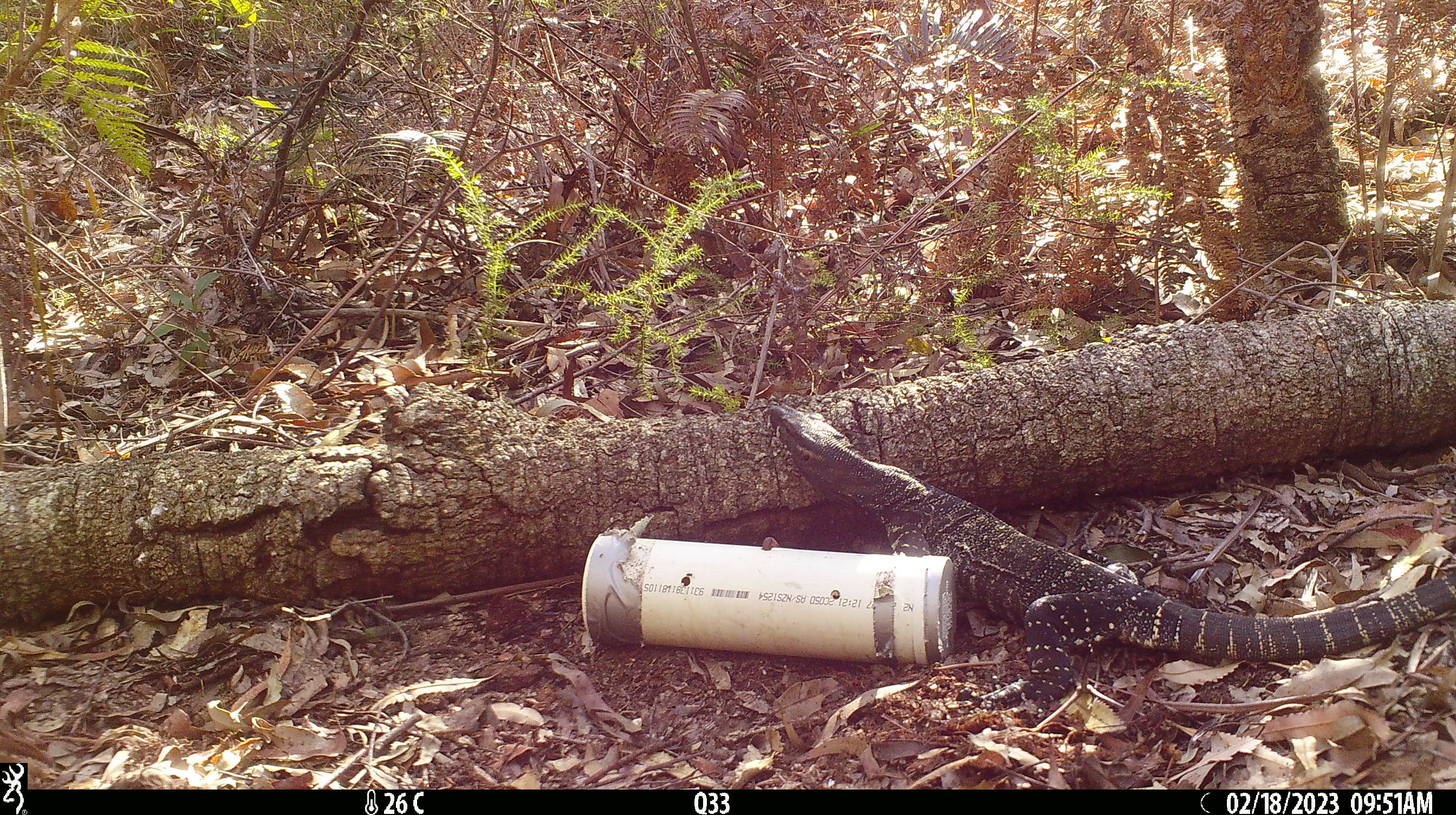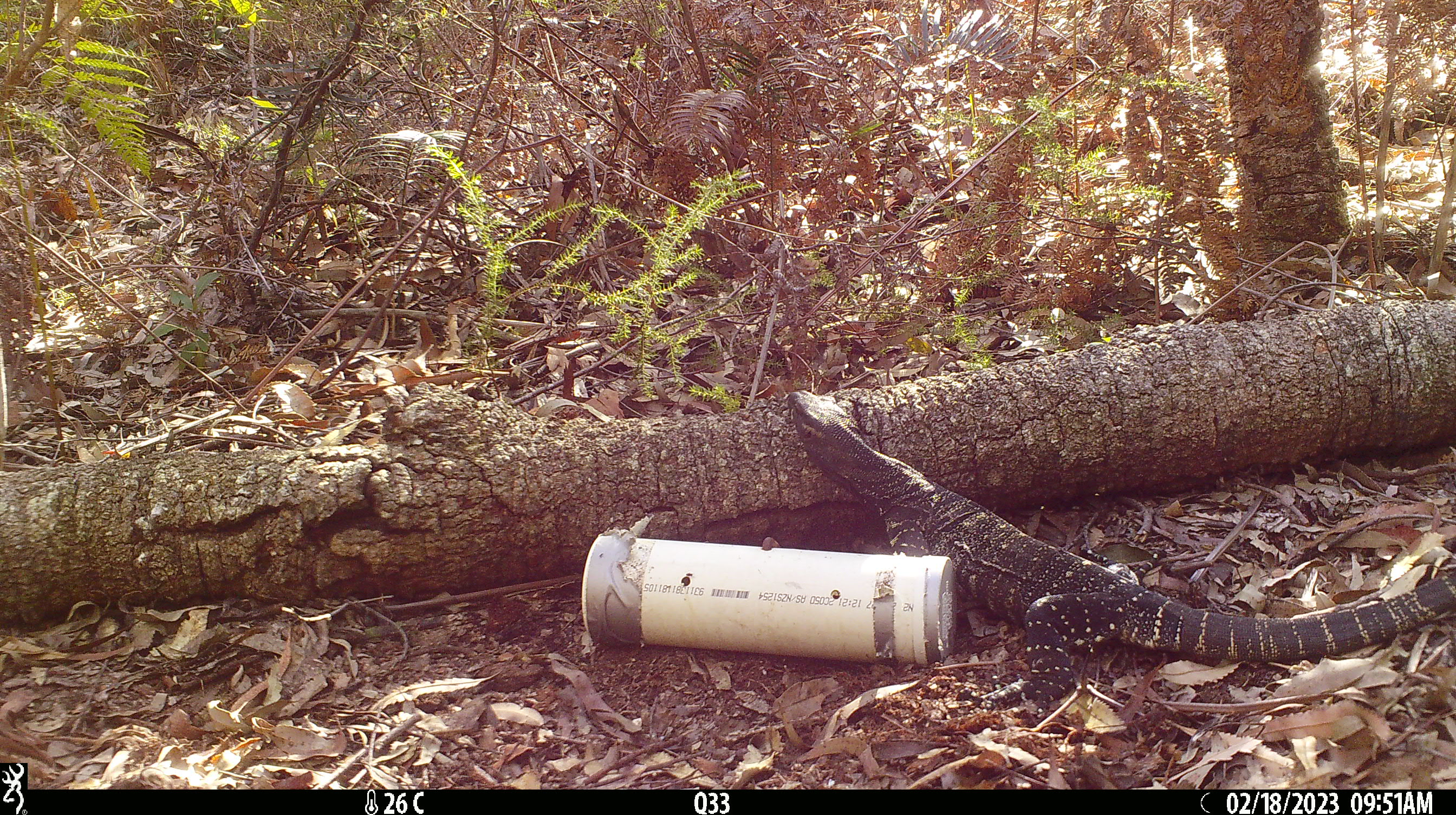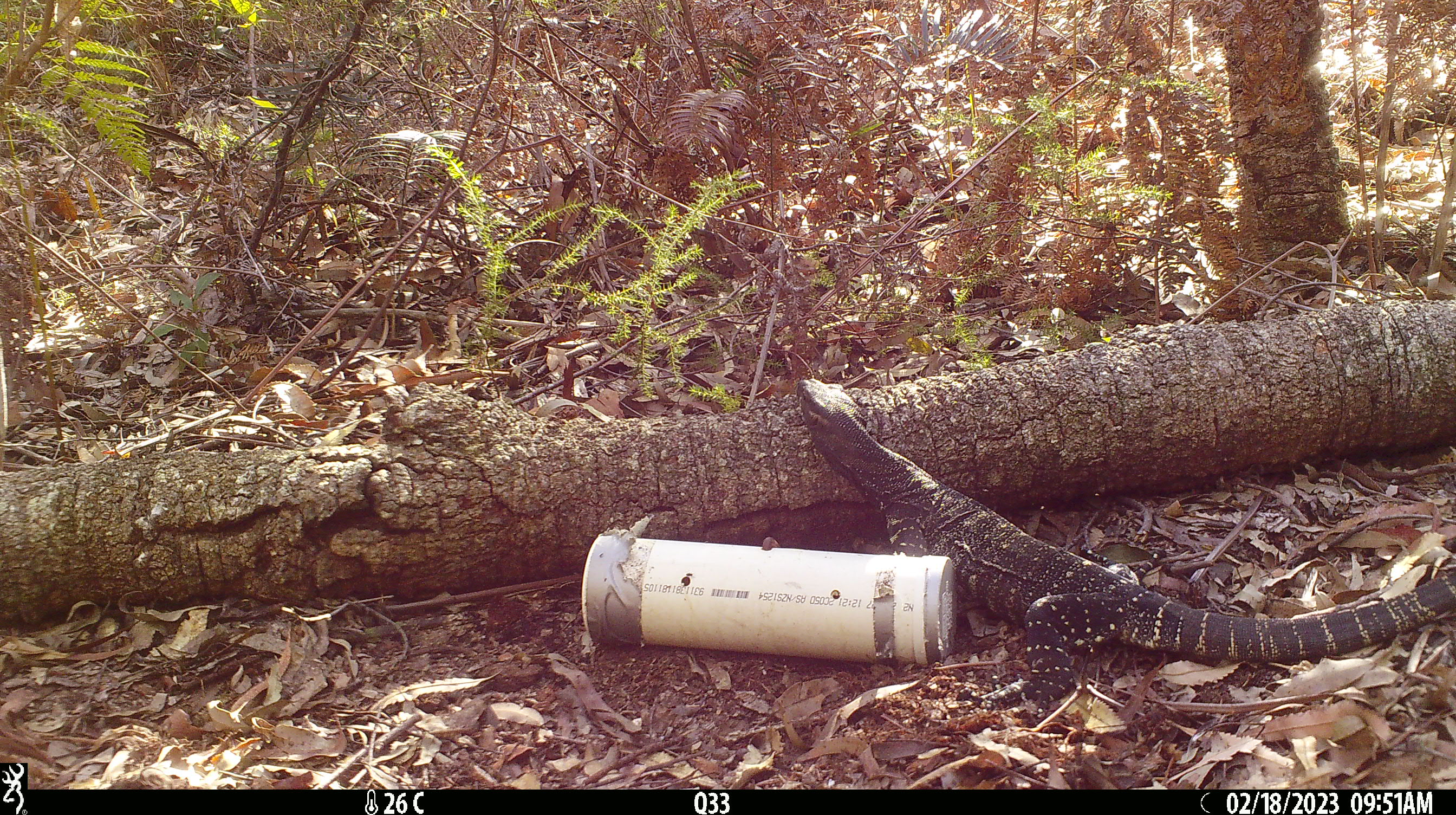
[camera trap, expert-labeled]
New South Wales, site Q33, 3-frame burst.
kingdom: Animalia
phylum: Chordata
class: Reptilia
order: Squamata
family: Varanidae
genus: Varanus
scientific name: Varanus varius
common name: lace monitor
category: goanna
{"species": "goanna (lace monitor) (Varanus varius)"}